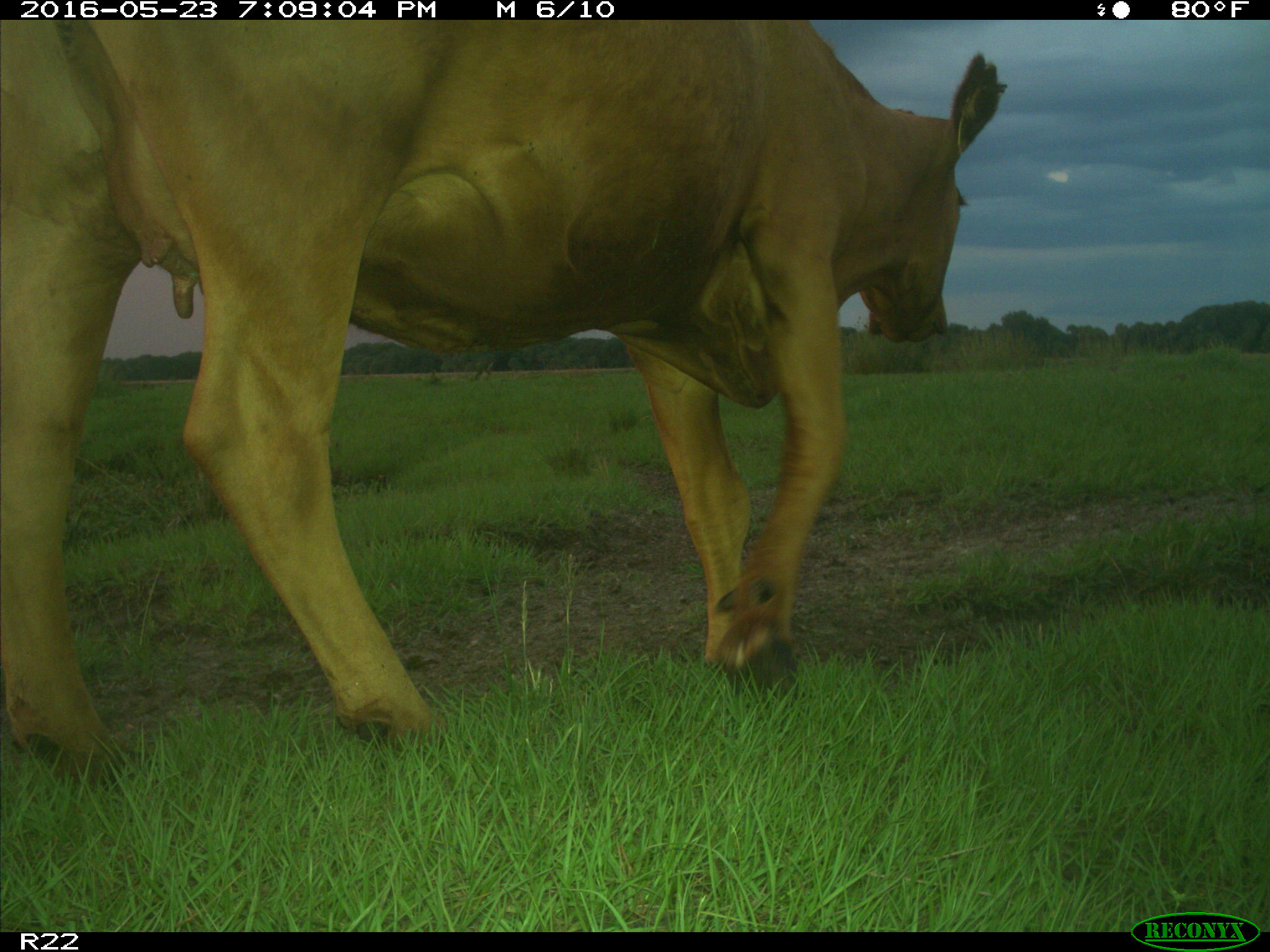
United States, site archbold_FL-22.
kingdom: Animalia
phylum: Chordata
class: Mammalia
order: Artiodactyla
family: Bovidae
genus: Bos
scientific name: Bos taurus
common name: domestic cow